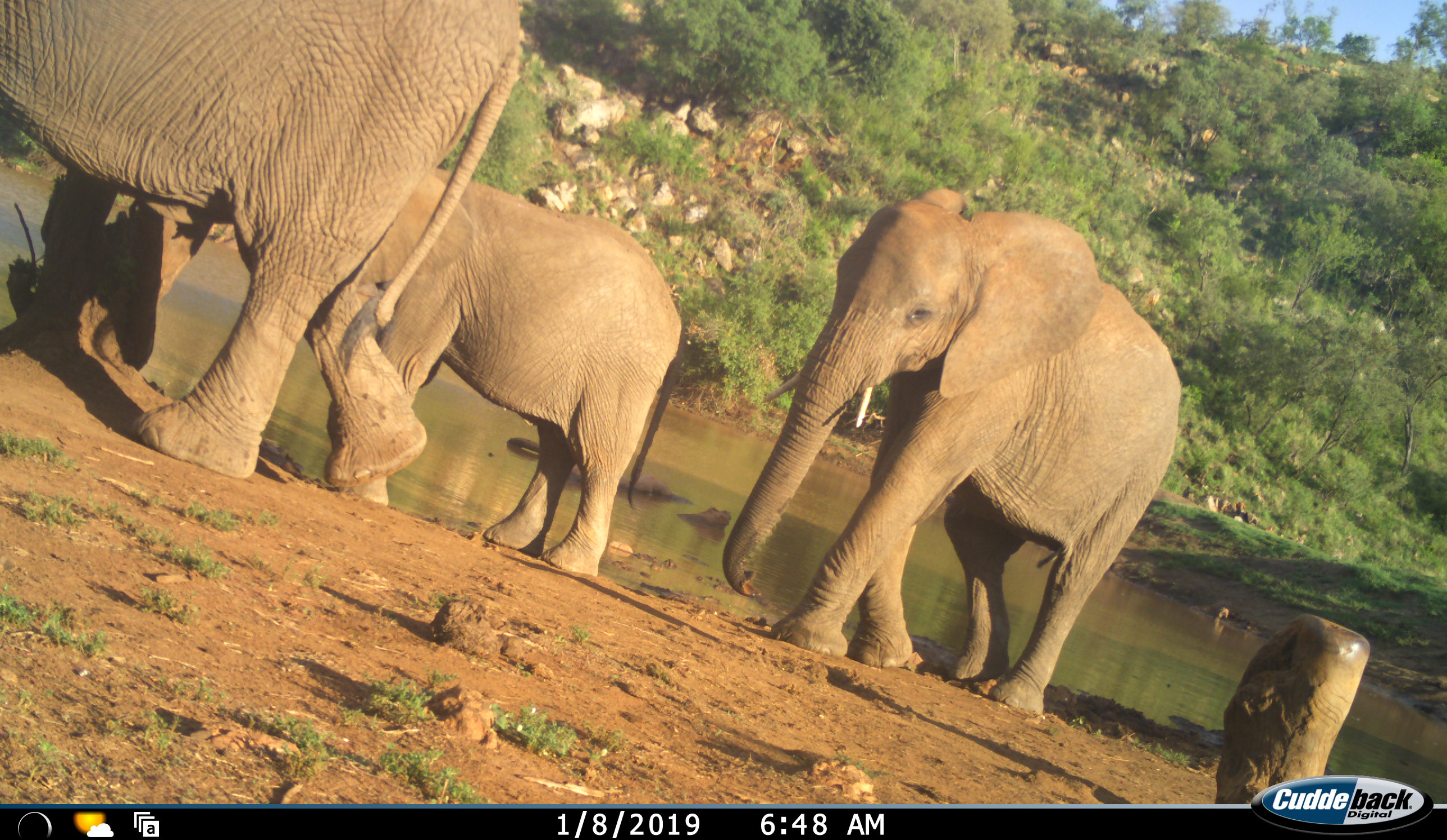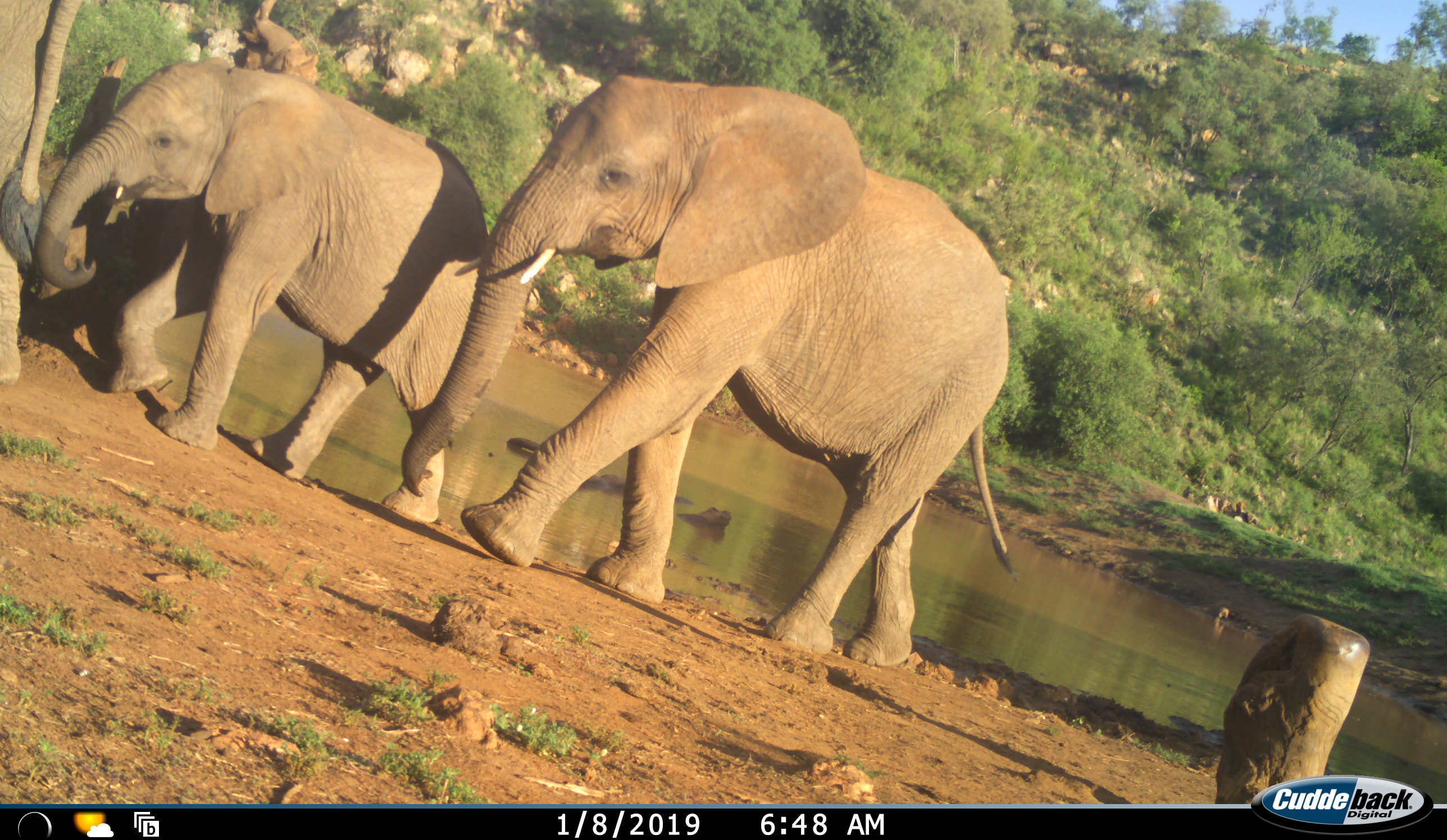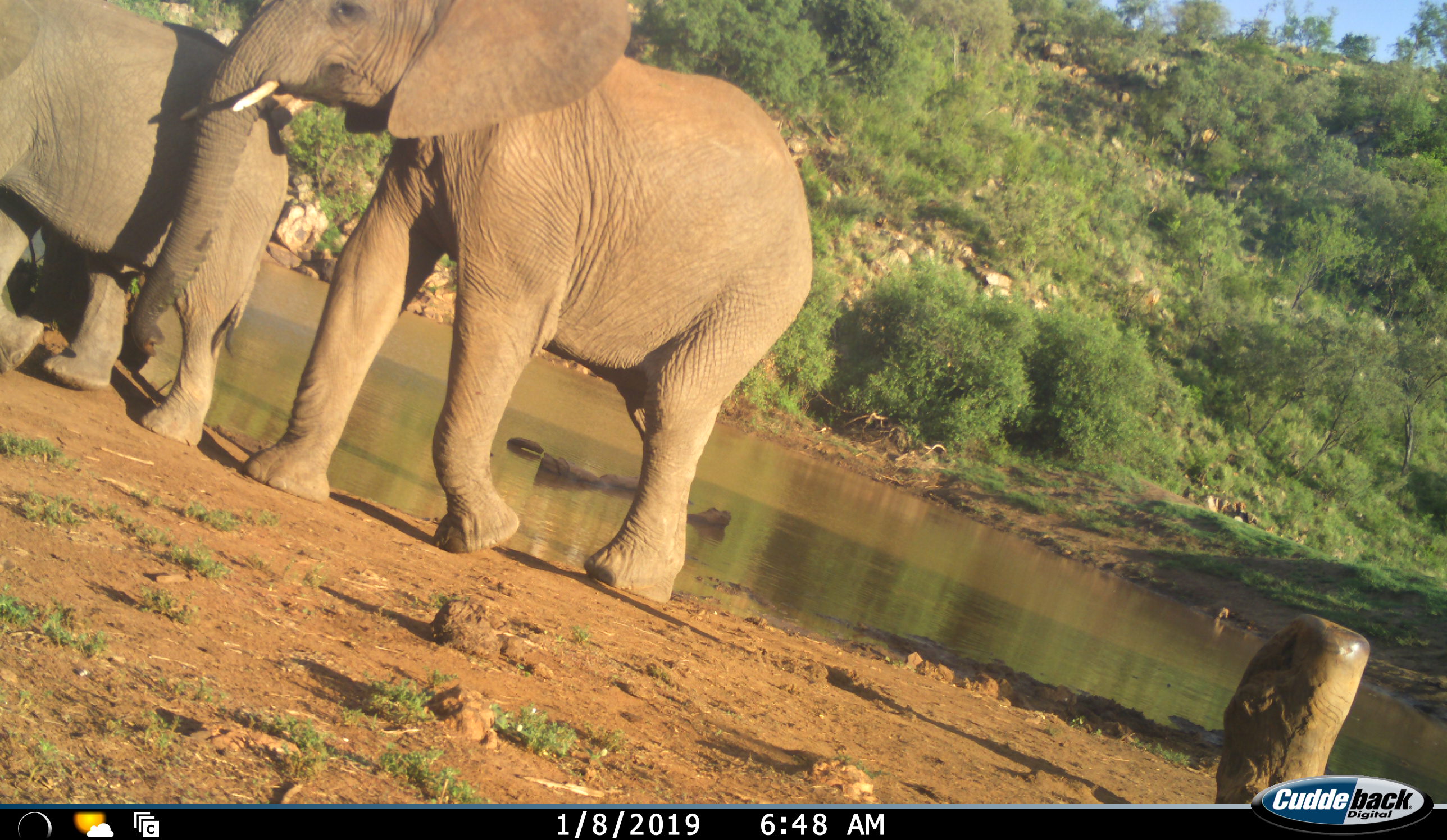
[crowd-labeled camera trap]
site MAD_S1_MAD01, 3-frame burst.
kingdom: Animalia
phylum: Chordata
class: Mammalia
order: Proboscidea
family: Elephantidae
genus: Loxodonta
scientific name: Loxodonta africana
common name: african bush elephant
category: elephant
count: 3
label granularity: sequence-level